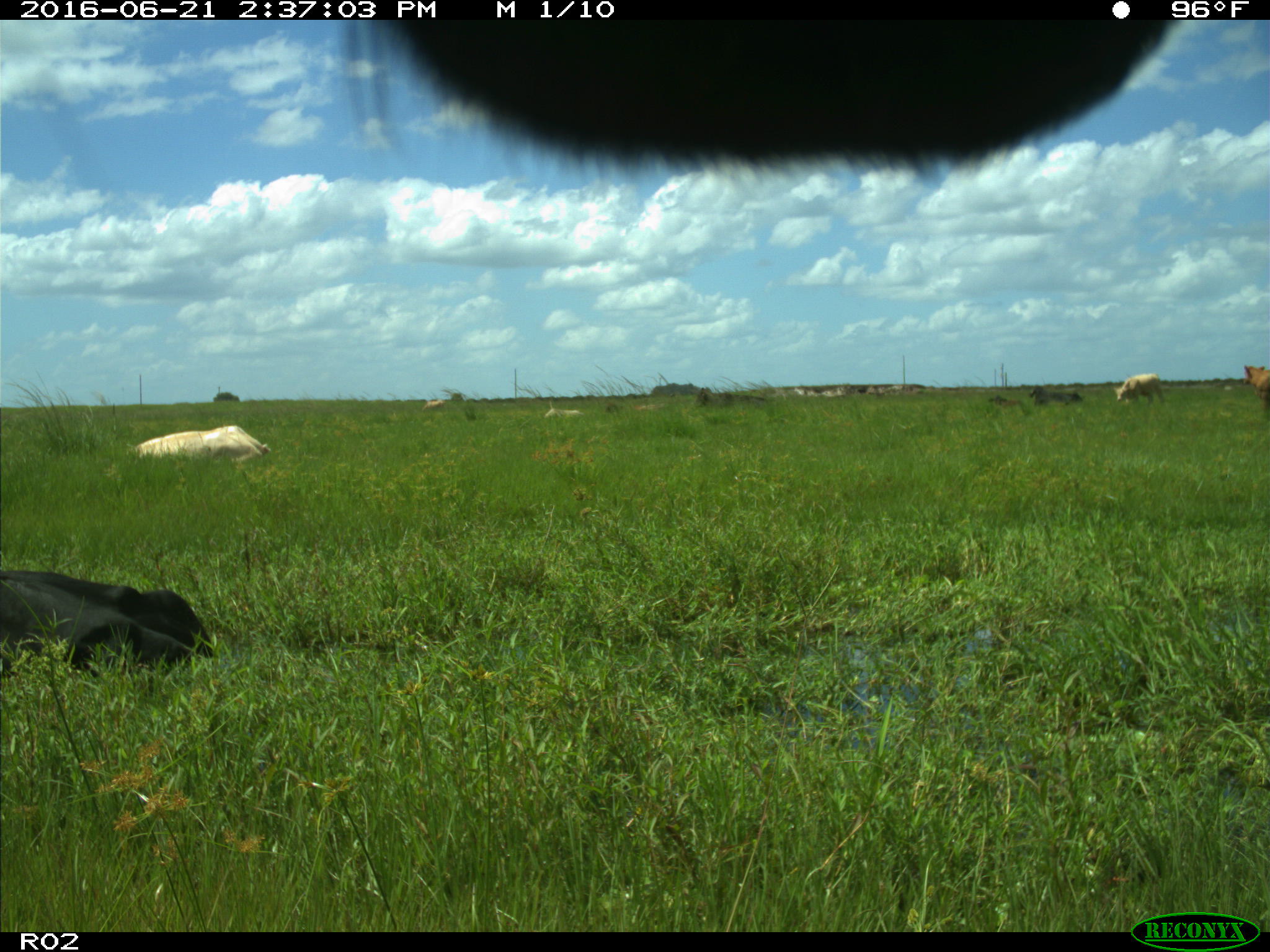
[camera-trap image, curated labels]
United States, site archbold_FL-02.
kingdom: Animalia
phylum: Chordata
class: Mammalia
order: Artiodactyla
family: Bovidae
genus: Bos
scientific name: Bos taurus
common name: domestic cow